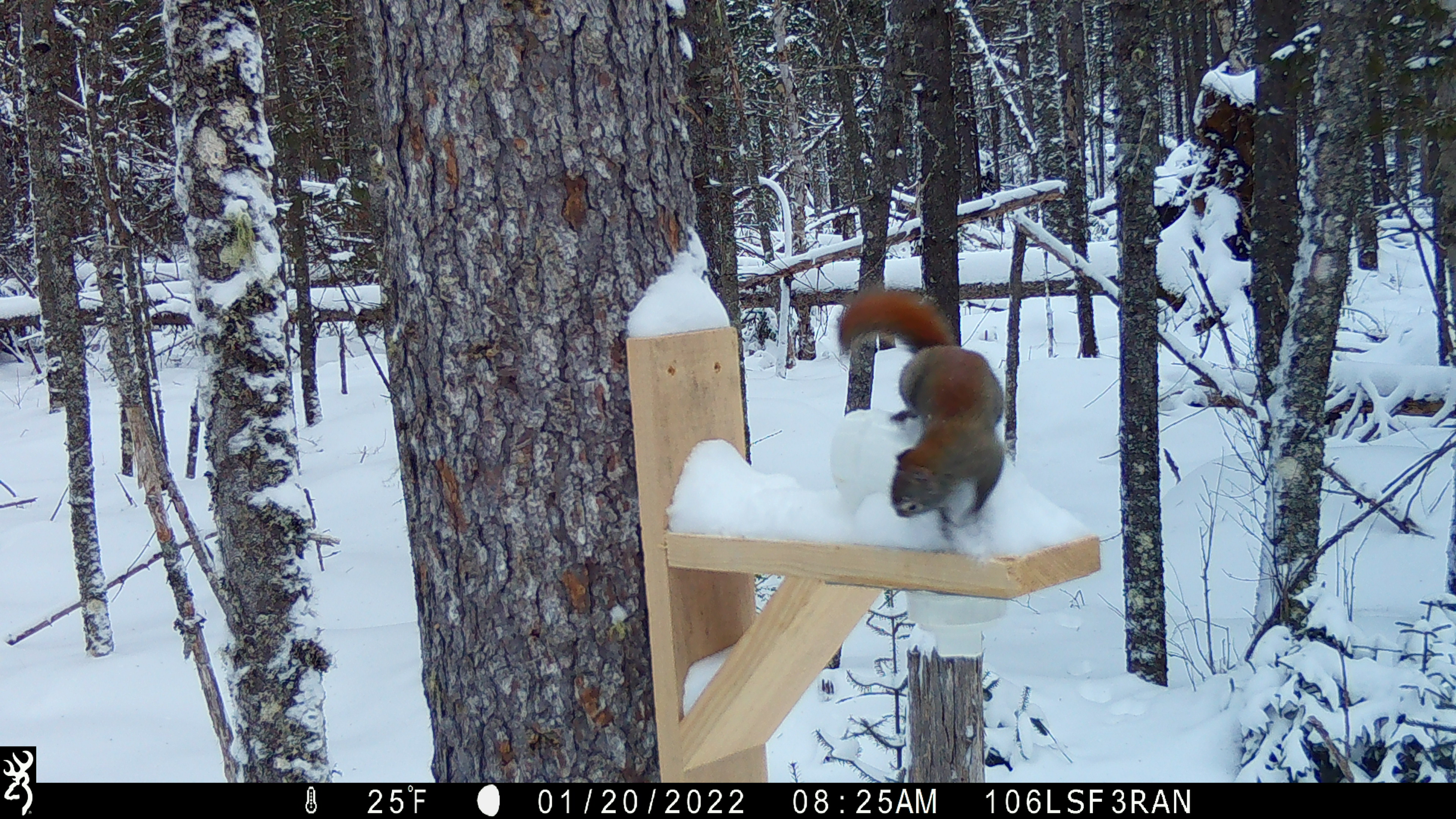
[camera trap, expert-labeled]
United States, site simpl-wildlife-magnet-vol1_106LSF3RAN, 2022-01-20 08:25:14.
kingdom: Animalia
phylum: Chordata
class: Mammalia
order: Rodentia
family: Sciuridae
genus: Tamiasciurus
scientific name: Tamiasciurus hudsonicus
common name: red squirrel